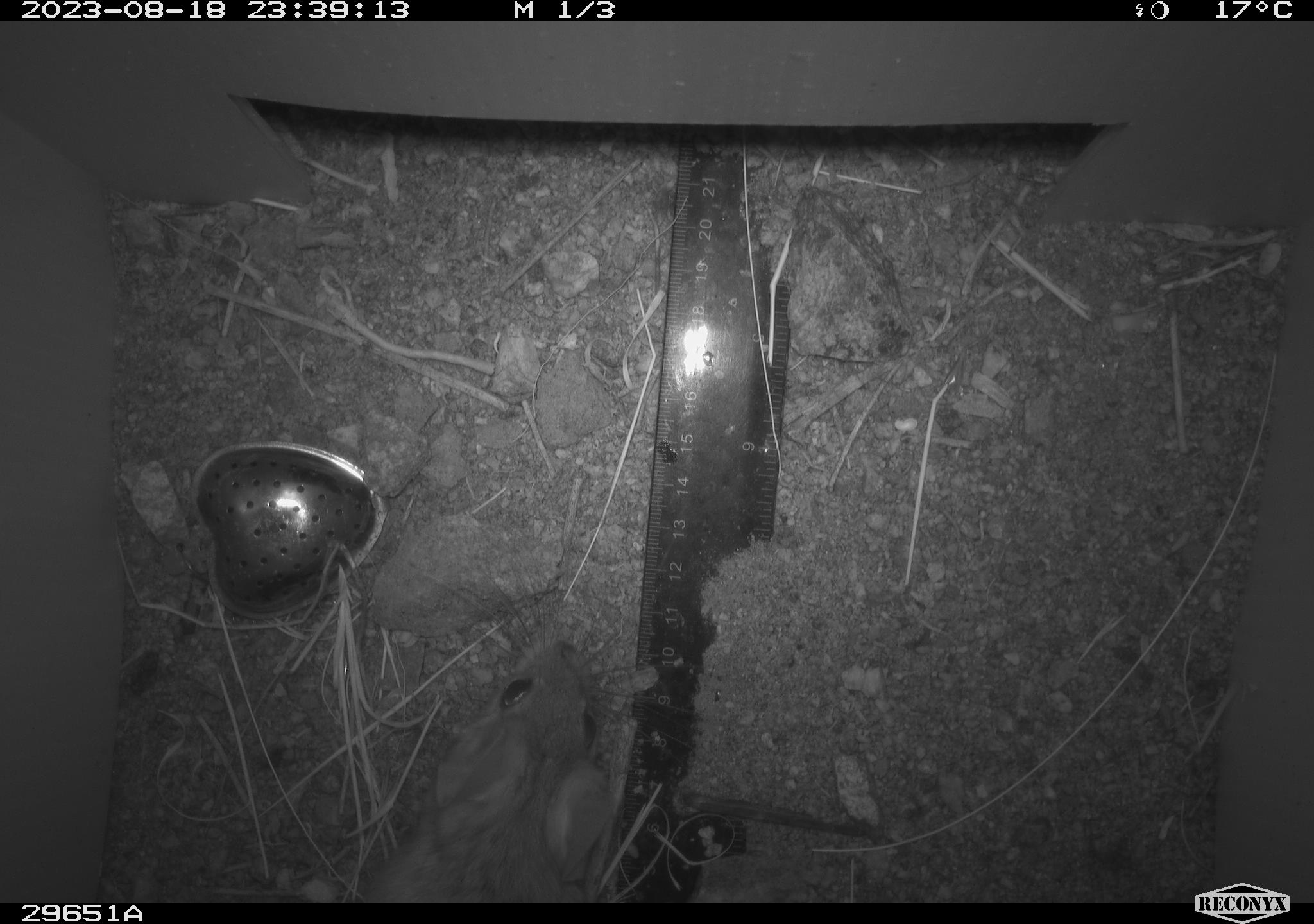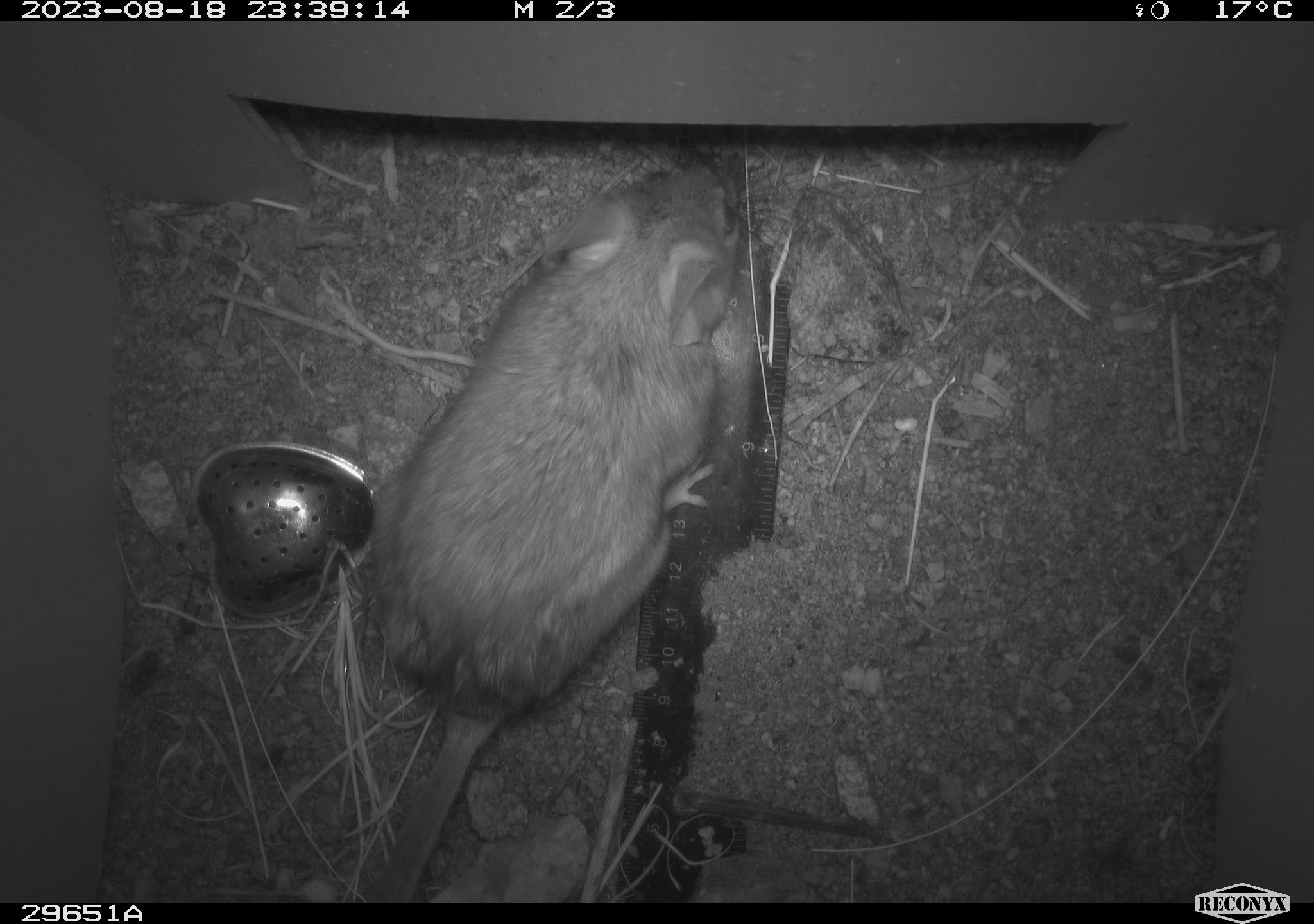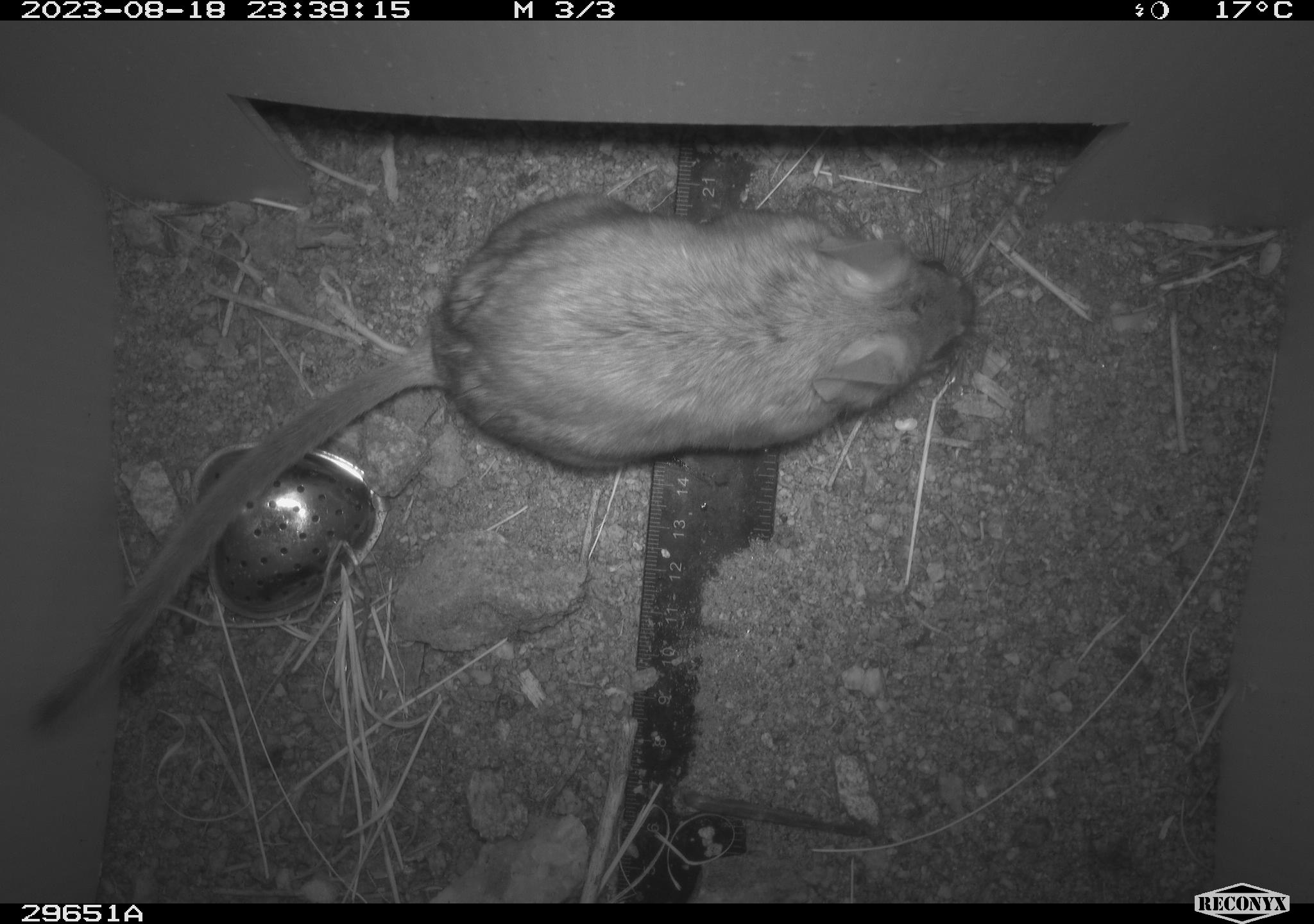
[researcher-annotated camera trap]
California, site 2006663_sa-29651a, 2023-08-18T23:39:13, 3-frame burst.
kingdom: Animalia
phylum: Chordata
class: Mammalia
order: Rodentia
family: Cricetidae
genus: Neotoma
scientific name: Neotoma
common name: pack rat or woodrat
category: neotoma species